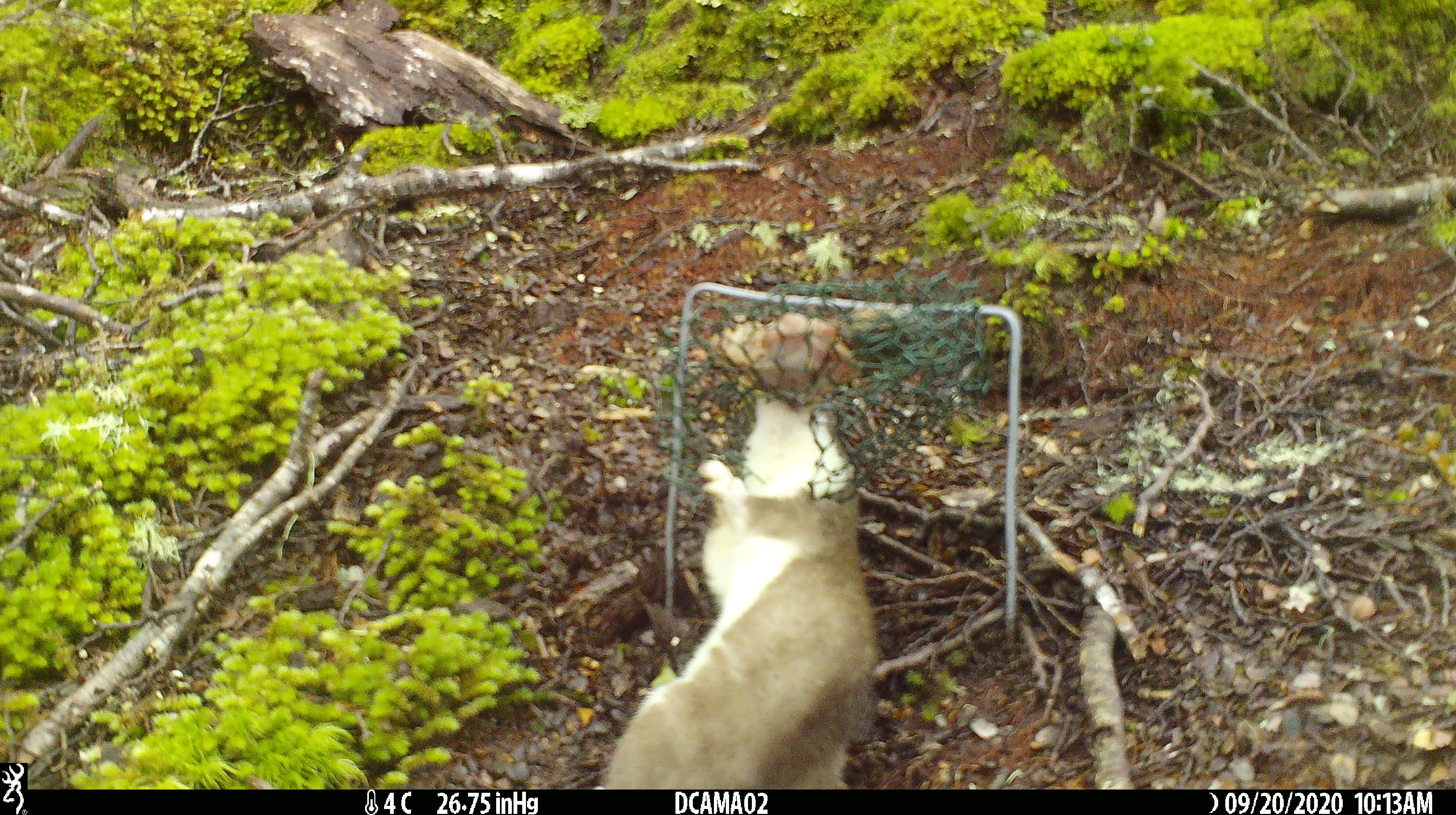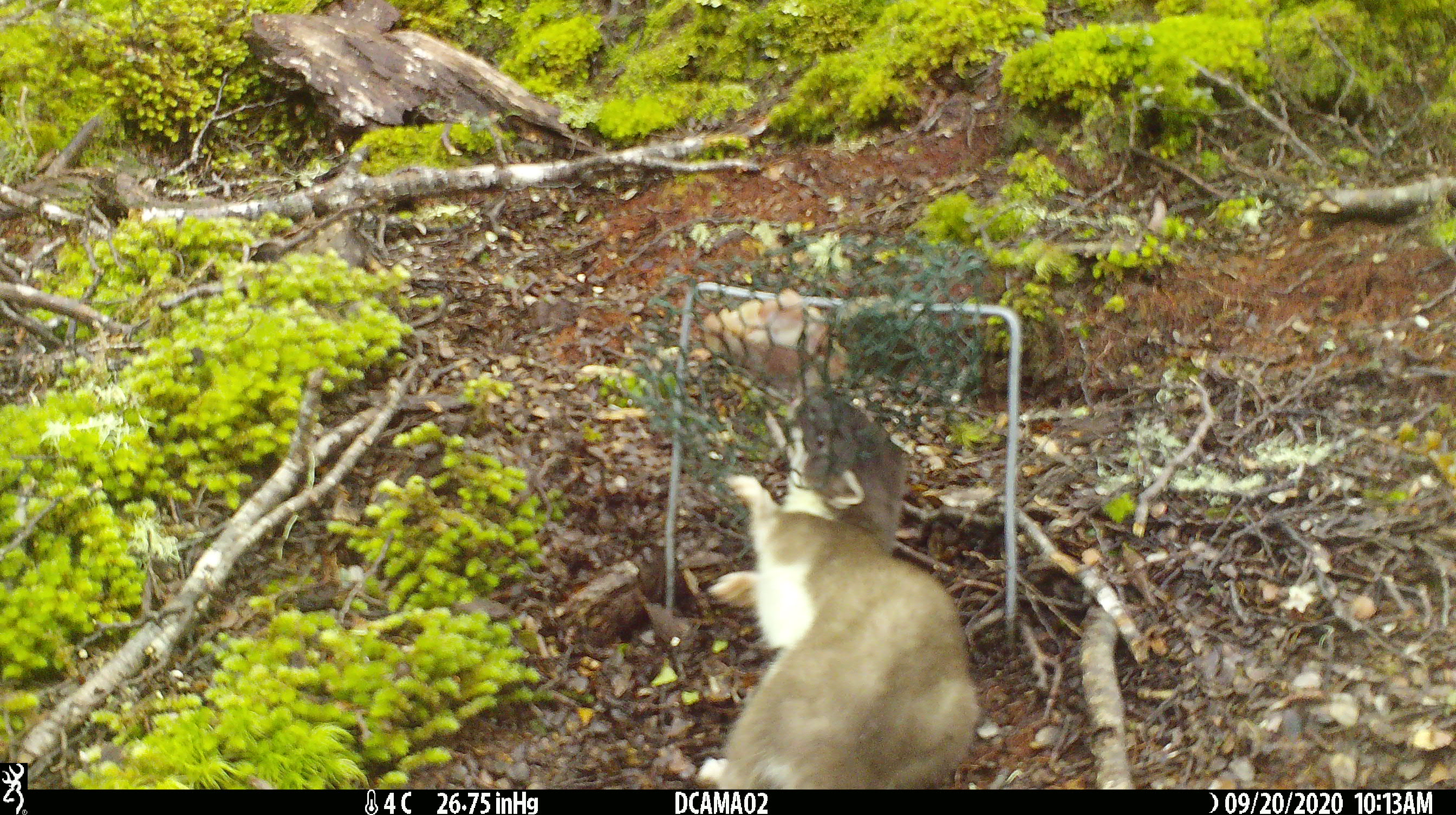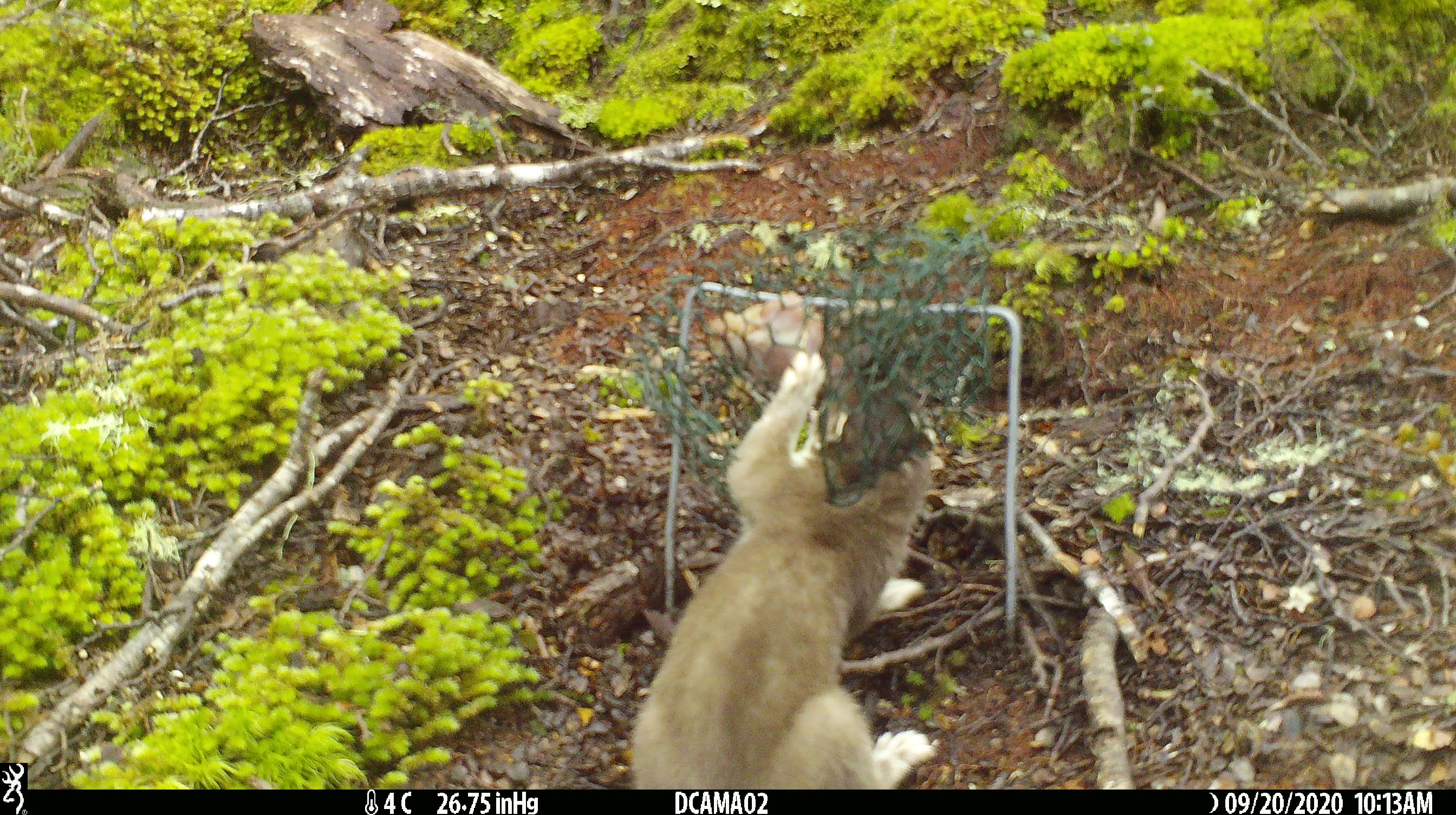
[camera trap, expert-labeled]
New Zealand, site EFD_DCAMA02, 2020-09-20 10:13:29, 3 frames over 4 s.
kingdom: Animalia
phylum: Chordata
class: Mammalia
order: Carnivora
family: Mustelidae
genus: Mustela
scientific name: Mustela erminea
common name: stoat